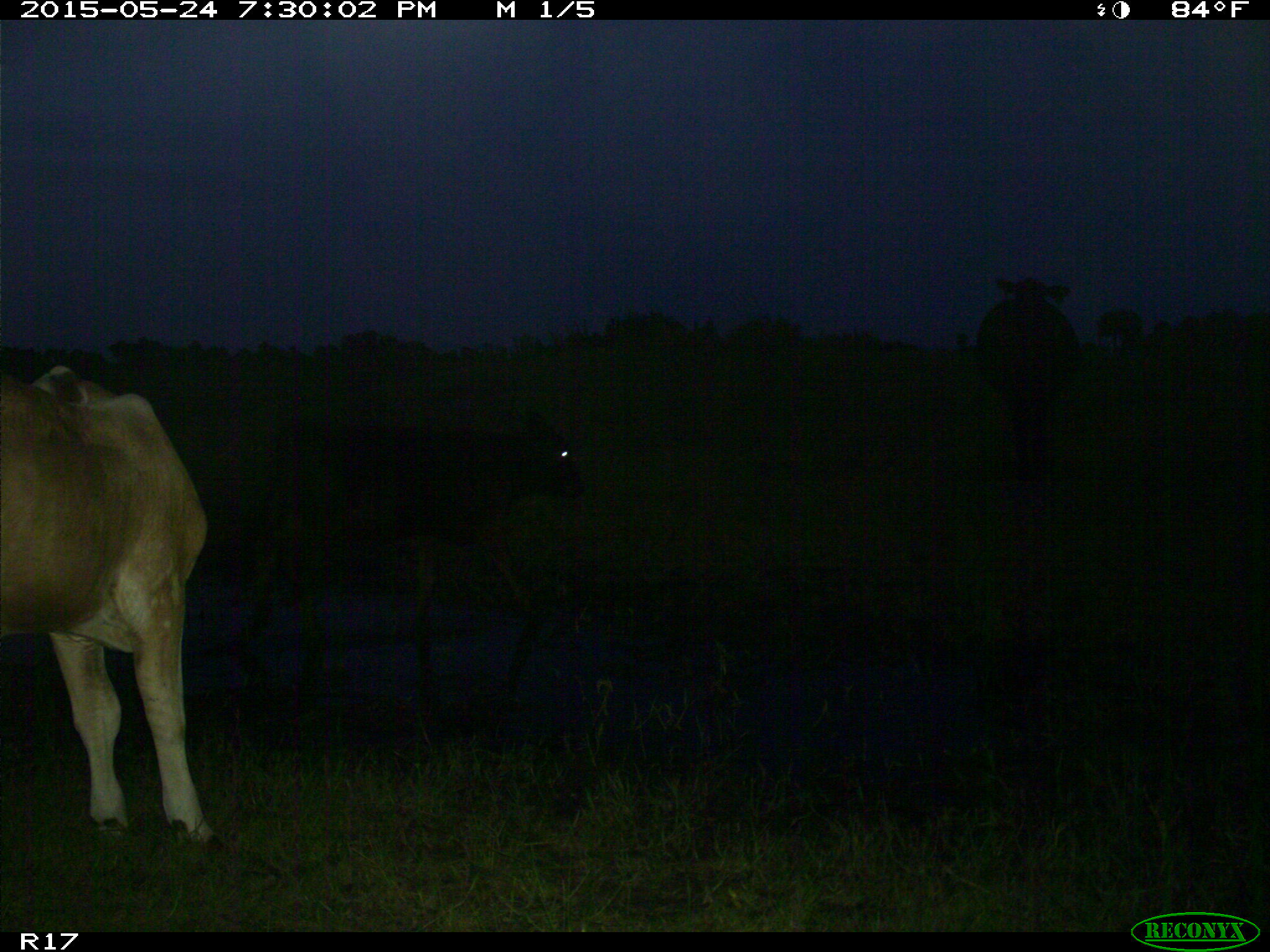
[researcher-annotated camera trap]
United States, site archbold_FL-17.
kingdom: Animalia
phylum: Chordata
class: Mammalia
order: Artiodactyla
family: Bovidae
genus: Bos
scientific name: Bos taurus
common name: domestic cow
Bos taurus (domestic cow).